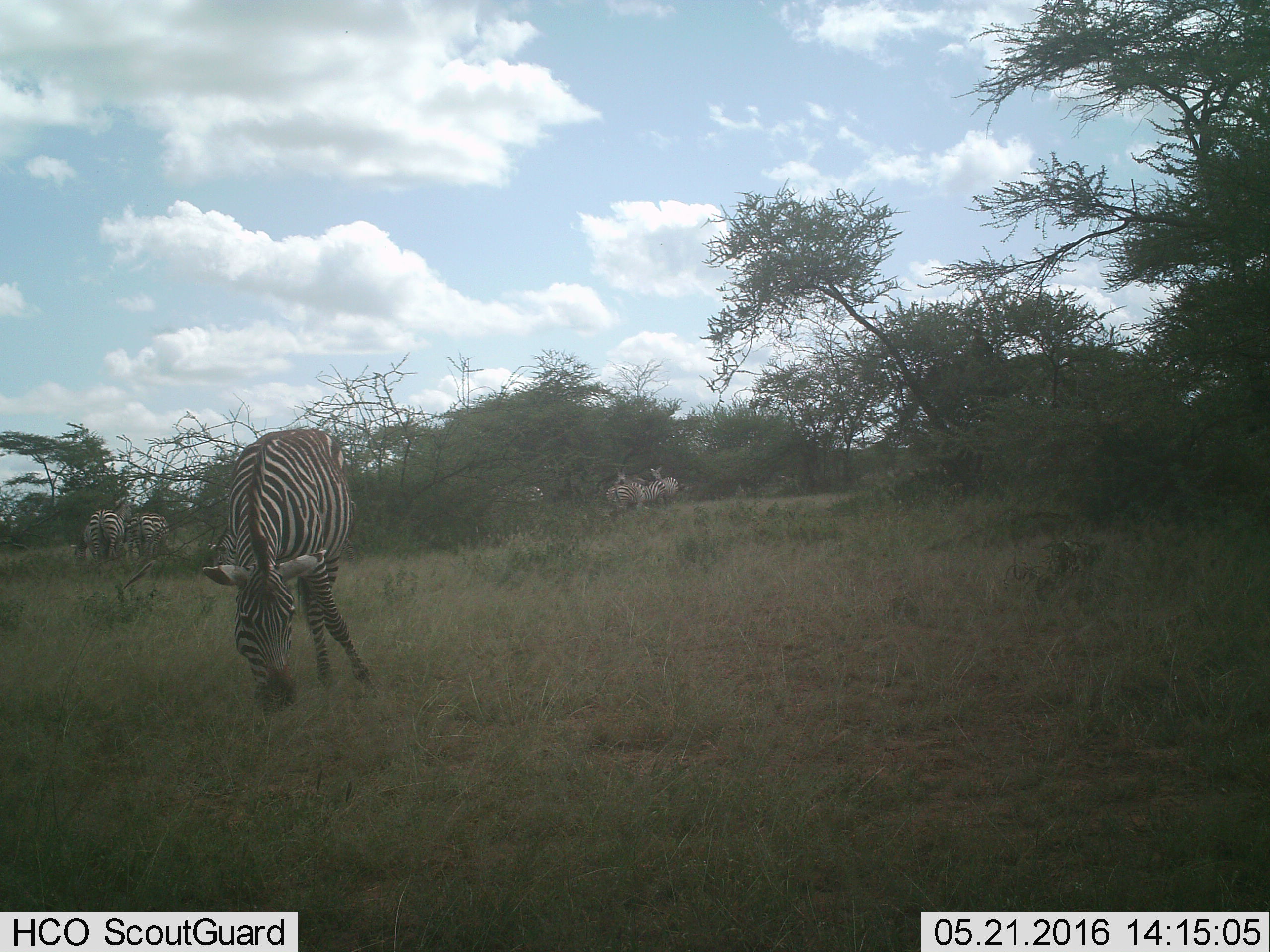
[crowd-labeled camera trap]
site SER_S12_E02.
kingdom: Animalia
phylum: Chordata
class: Mammalia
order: Perissodactyla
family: Equidae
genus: Equus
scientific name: Equus quagga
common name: plains zebra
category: zebraplains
Zebraplains (plains zebra) (Equus quagga), count 7. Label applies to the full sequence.